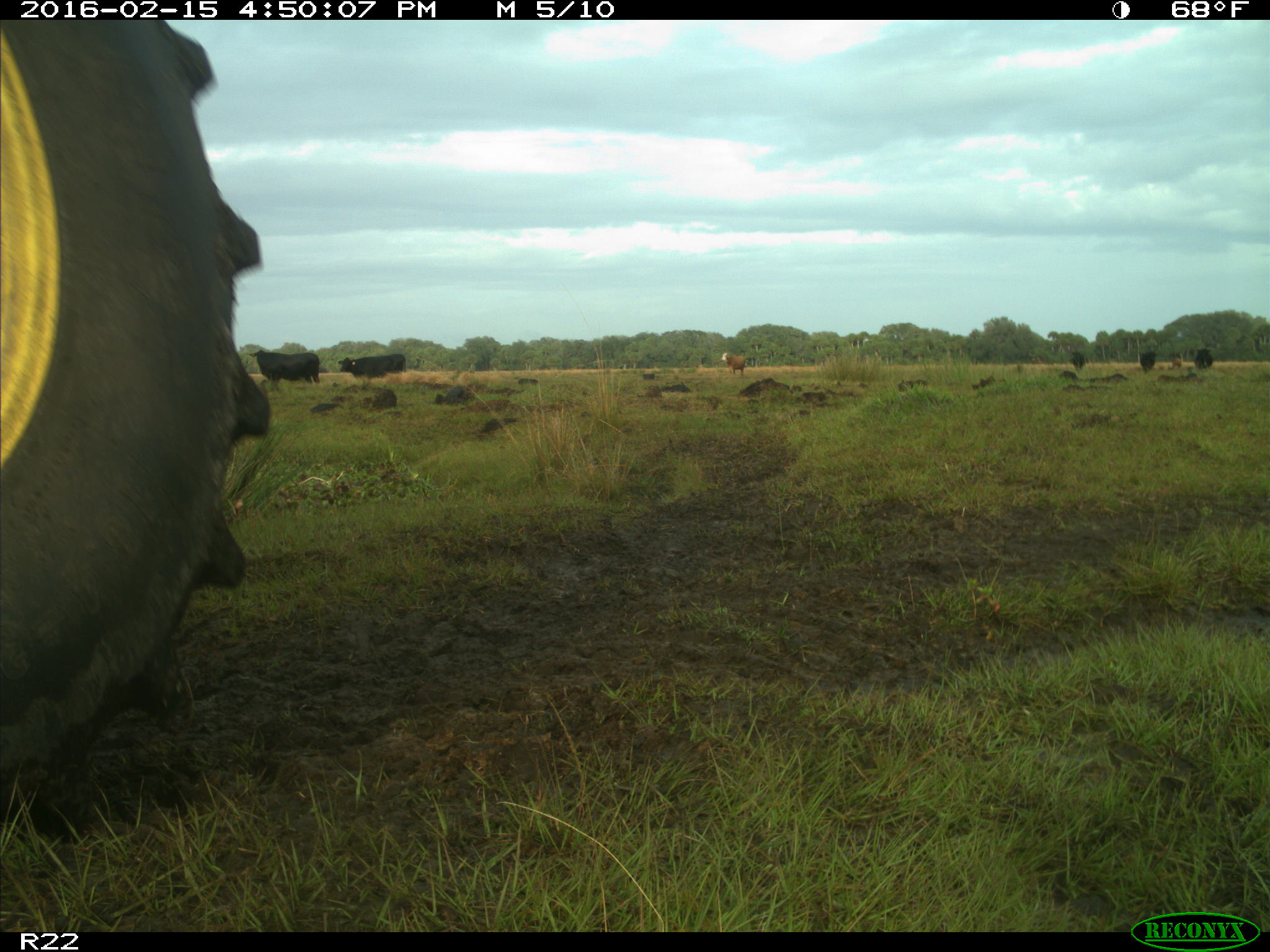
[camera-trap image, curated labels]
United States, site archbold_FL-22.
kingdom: Animalia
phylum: Chordata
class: Mammalia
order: Artiodactyla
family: Bovidae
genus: Bos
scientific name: Bos taurus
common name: domestic cow